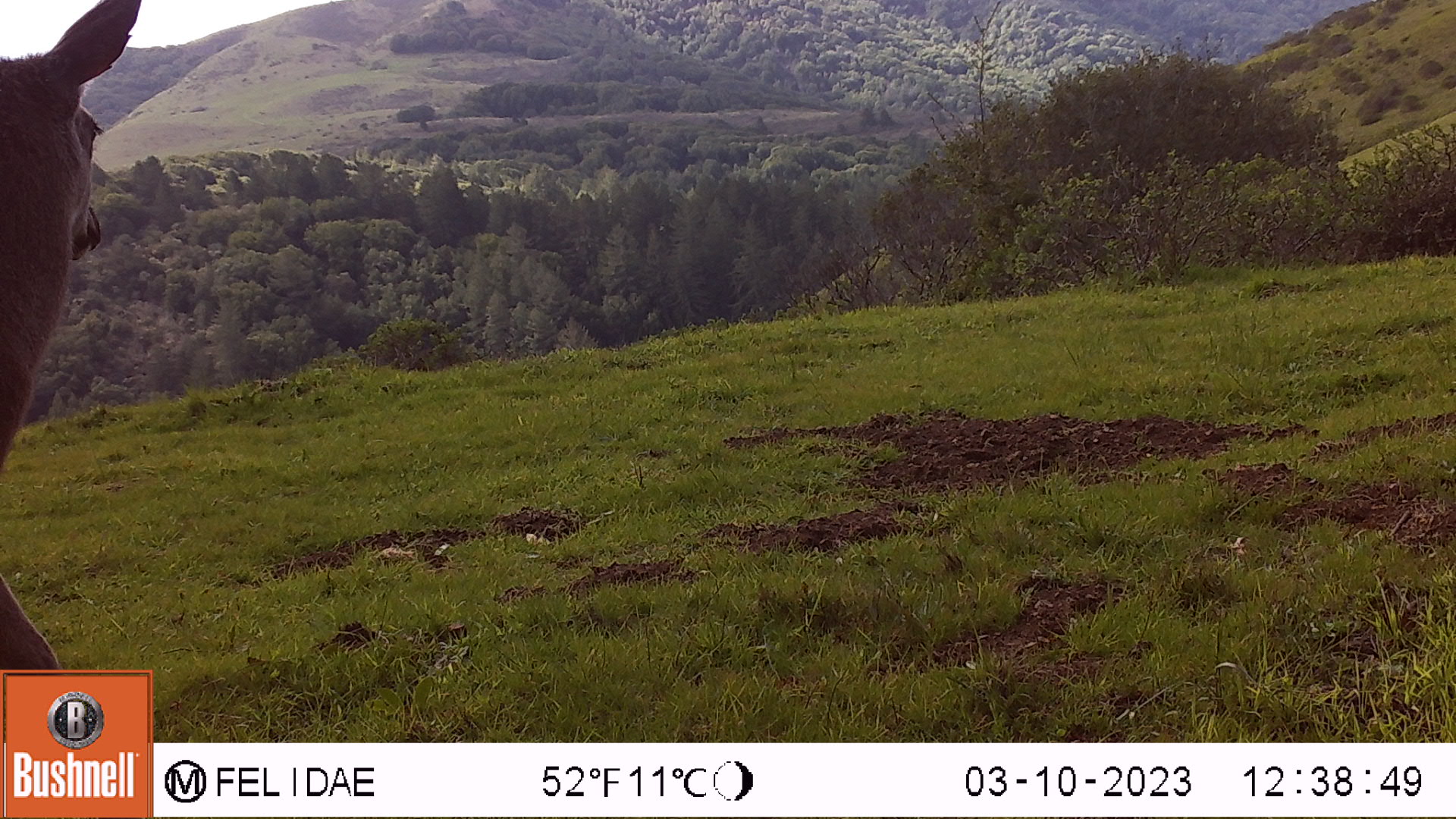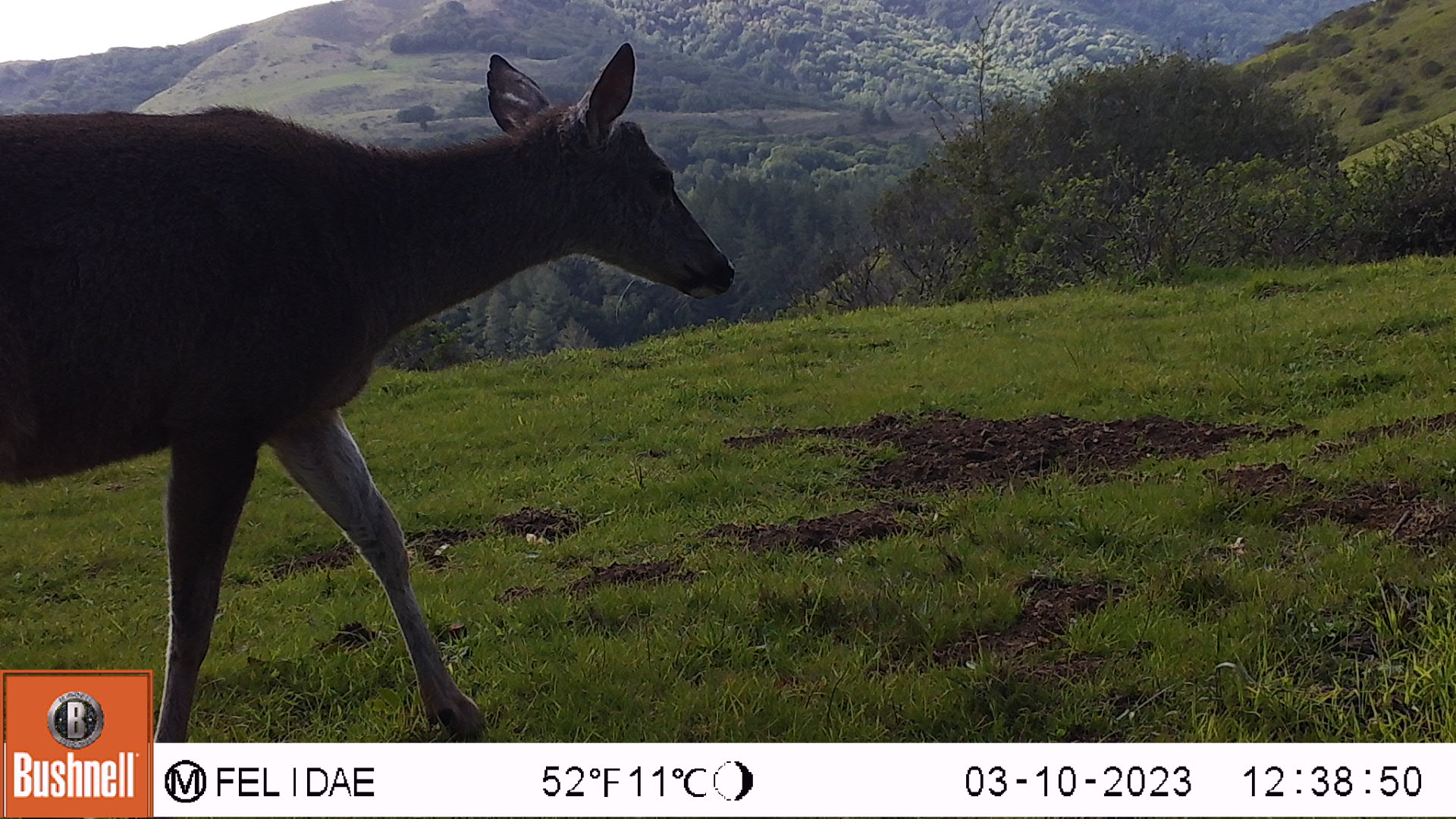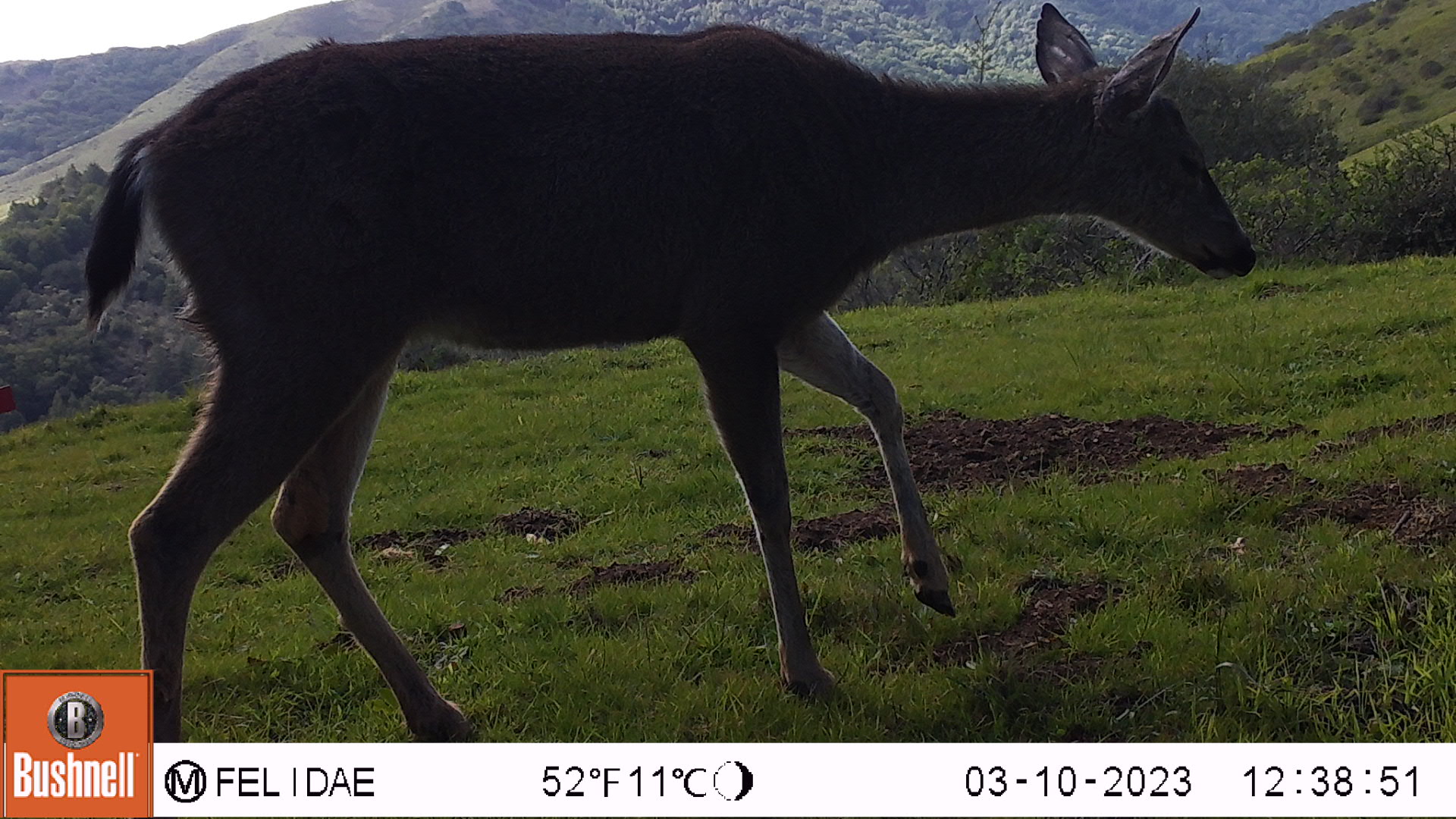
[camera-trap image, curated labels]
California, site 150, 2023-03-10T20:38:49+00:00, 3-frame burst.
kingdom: Animalia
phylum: Chordata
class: Mammalia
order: Artiodactyla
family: Cervidae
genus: Odocoileus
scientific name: Odocoileus hemionus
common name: mule deer